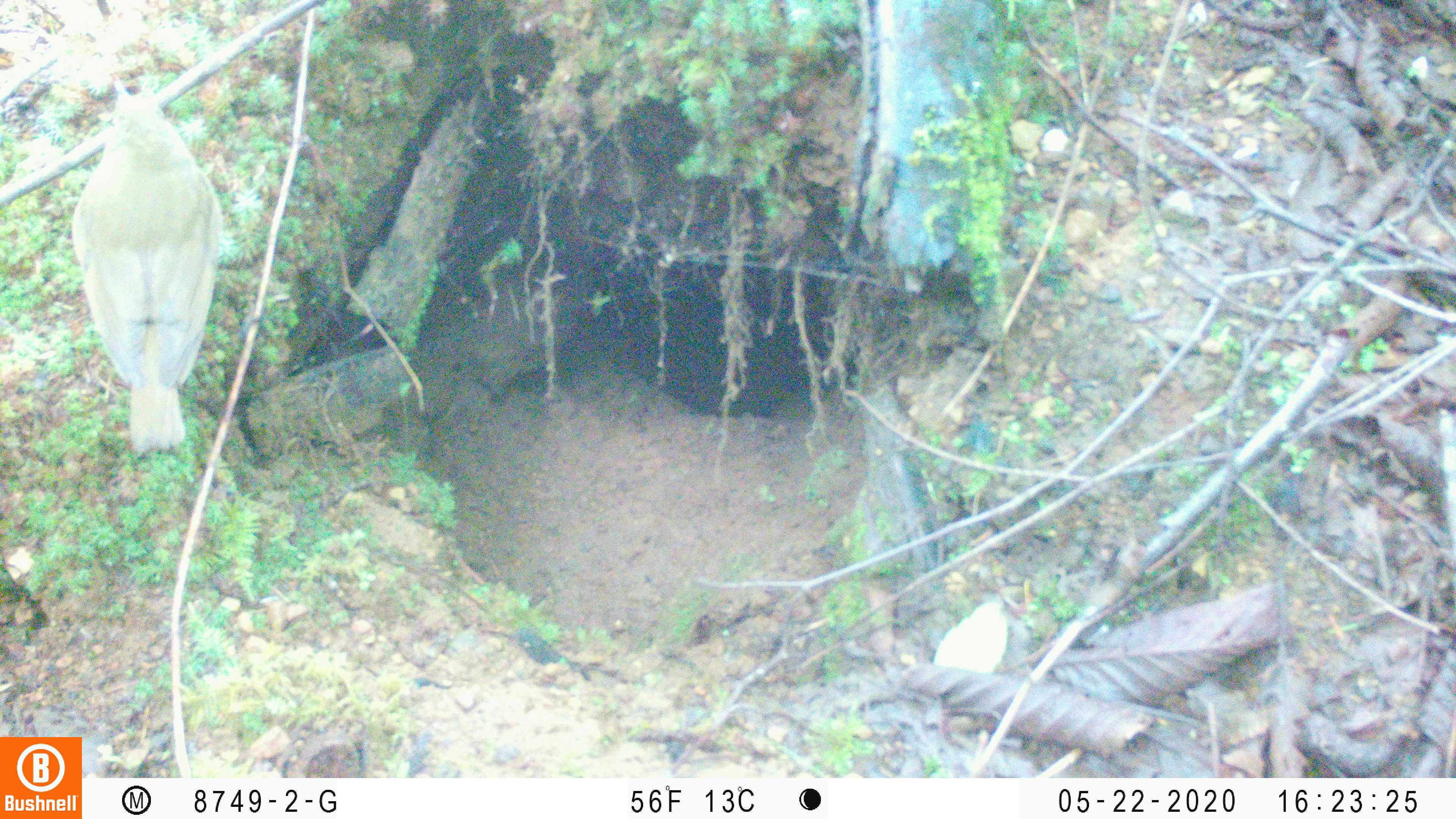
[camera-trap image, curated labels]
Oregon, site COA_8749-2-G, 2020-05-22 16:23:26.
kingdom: Animalia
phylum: Chordata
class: Aves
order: Passeriformes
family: Turdidae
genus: Catharus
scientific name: Catharus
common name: brown thrushes and nightingale-thrushes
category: catharus species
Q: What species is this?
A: Catharus species (brown thrushes and nightingale-thrushes) (Catharus).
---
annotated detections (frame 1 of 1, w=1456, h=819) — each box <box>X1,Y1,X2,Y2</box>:
catharus species: <box>67,70,232,464</box>